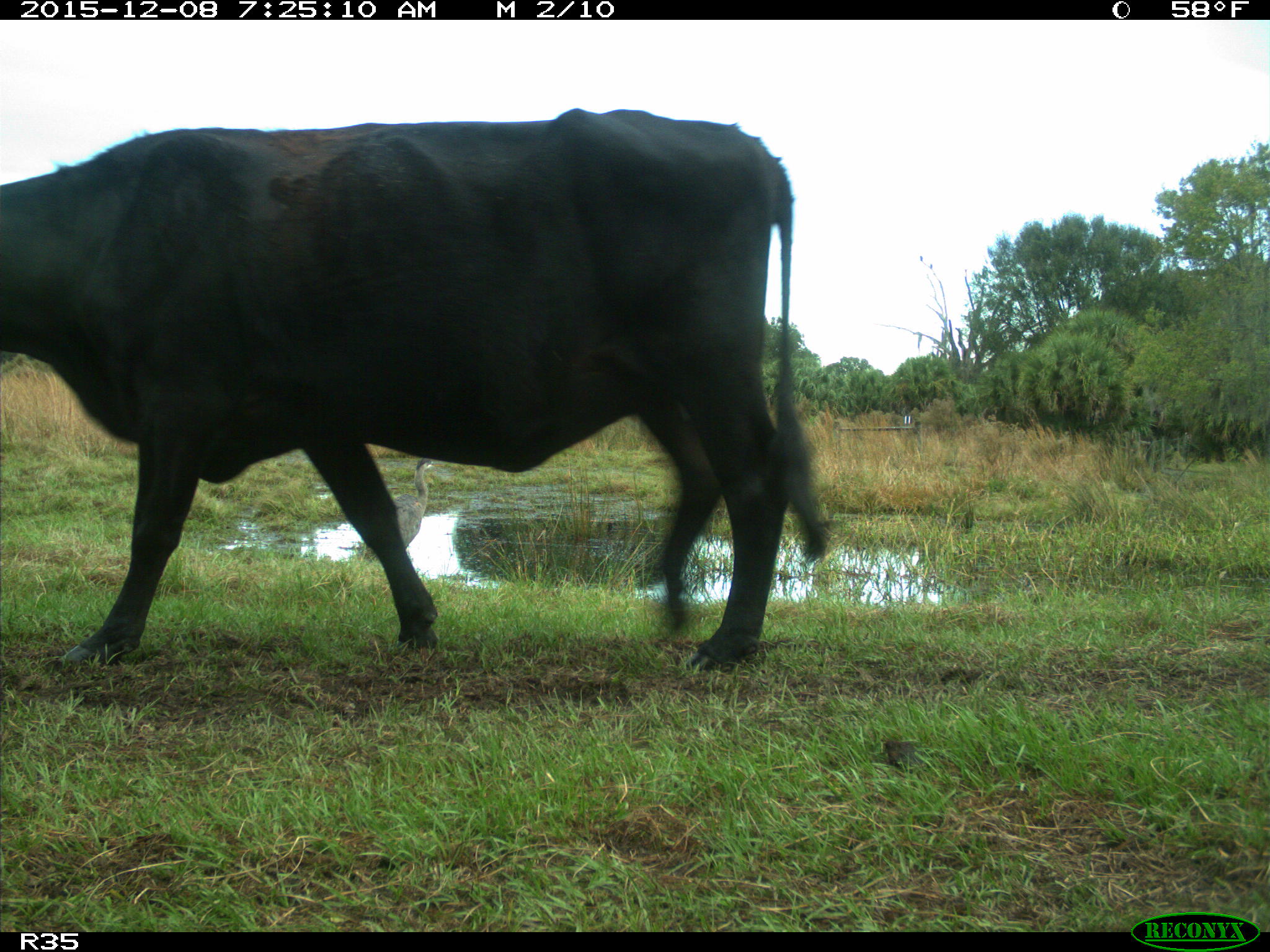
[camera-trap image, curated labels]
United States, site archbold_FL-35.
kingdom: Animalia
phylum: Chordata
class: Mammalia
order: Artiodactyla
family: Bovidae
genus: Bos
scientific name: Bos taurus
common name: domestic cow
Bos taurus (domestic cow).